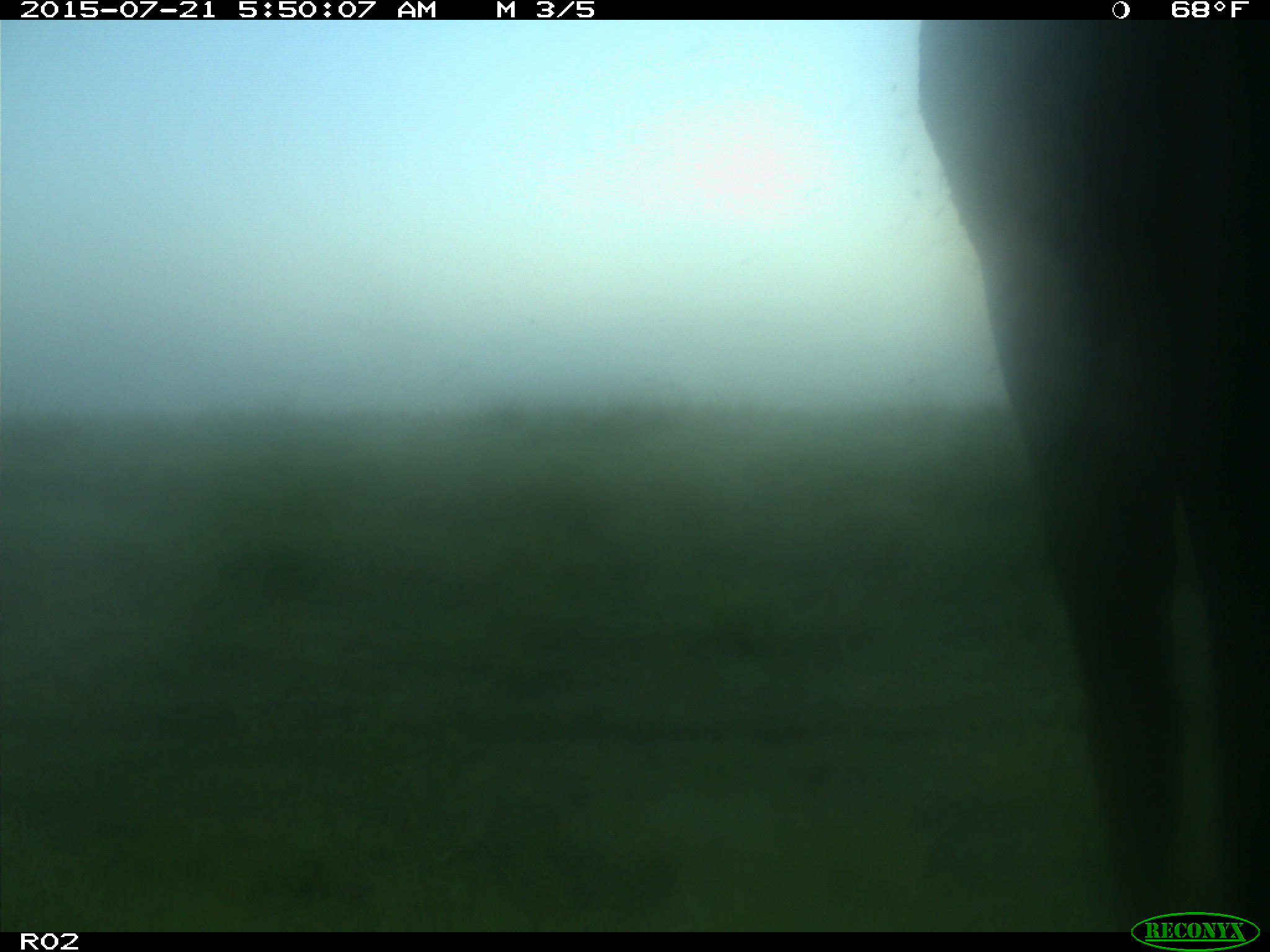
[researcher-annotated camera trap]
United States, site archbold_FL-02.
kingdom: Animalia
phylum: Chordata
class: Mammalia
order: Artiodactyla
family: Bovidae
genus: Bos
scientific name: Bos taurus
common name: domestic cow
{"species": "Bos taurus (domestic cow)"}